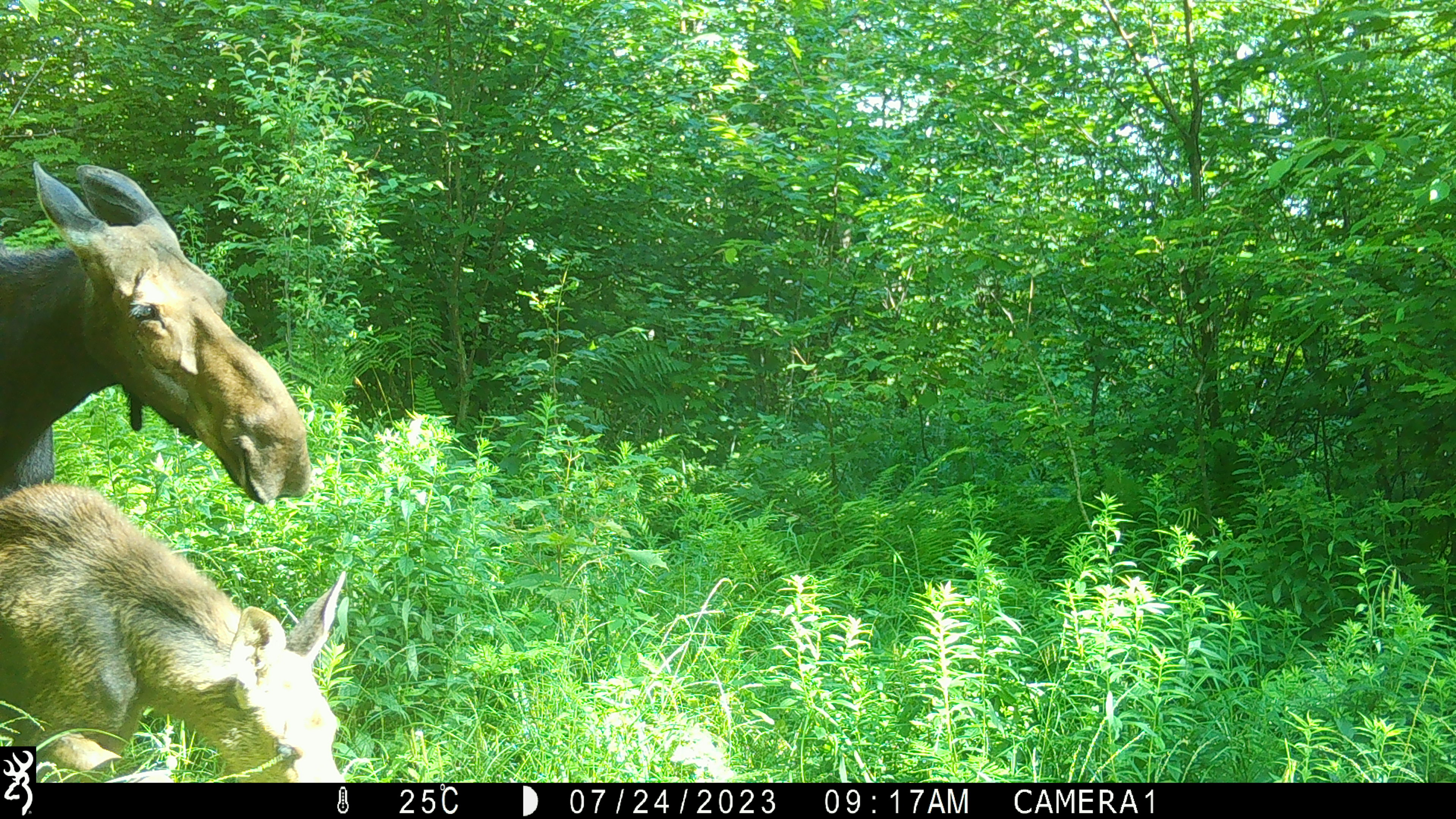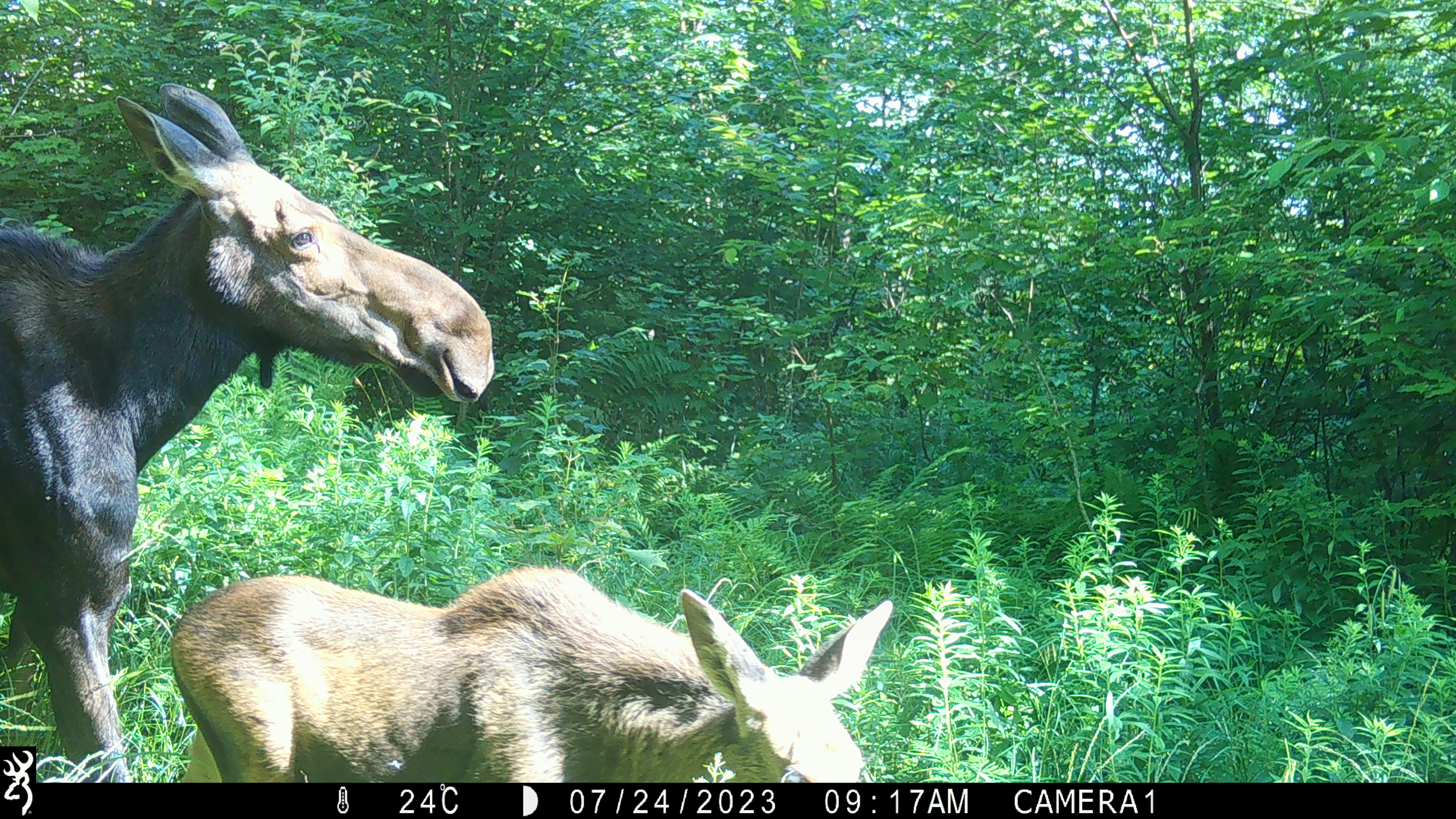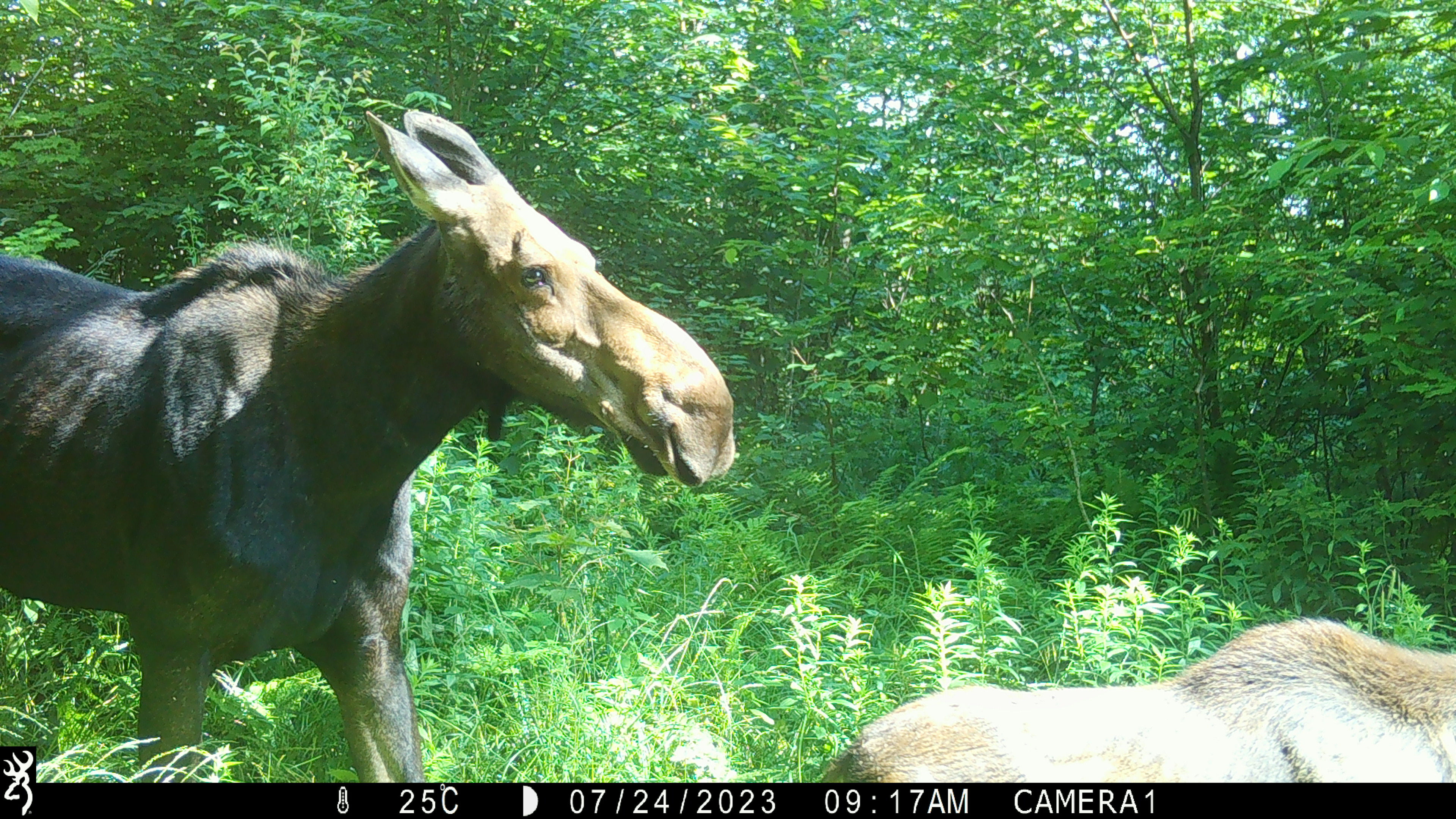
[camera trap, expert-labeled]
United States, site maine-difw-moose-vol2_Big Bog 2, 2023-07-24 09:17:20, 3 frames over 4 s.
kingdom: Animalia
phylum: Chordata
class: Mammalia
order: Artiodactyla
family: Cervidae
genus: Alces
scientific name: Alces alces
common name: moose